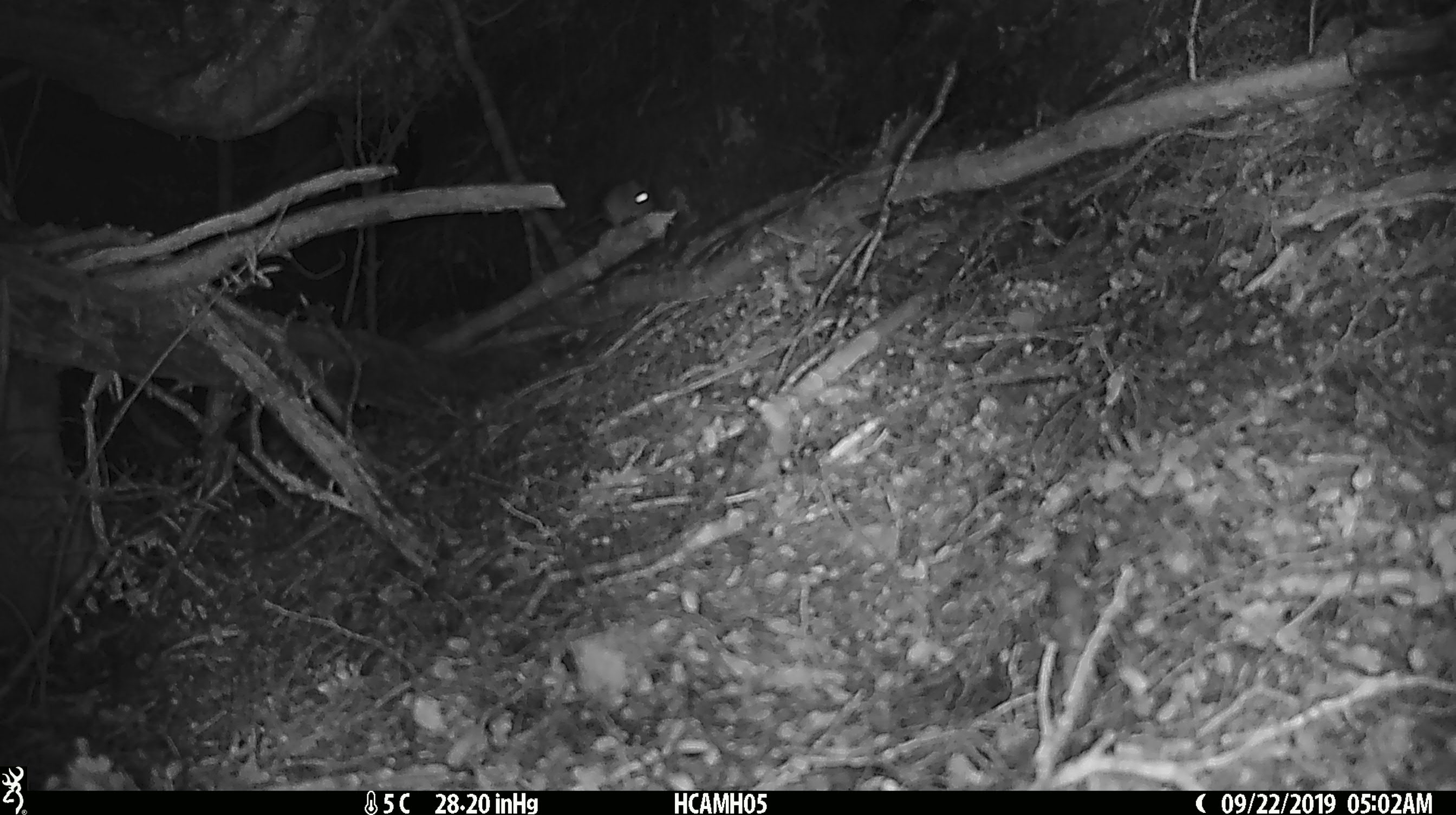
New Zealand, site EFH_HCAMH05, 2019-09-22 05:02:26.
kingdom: Animalia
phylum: Chordata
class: Mammalia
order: Rodentia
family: Muridae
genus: Mus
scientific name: Mus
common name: mouse